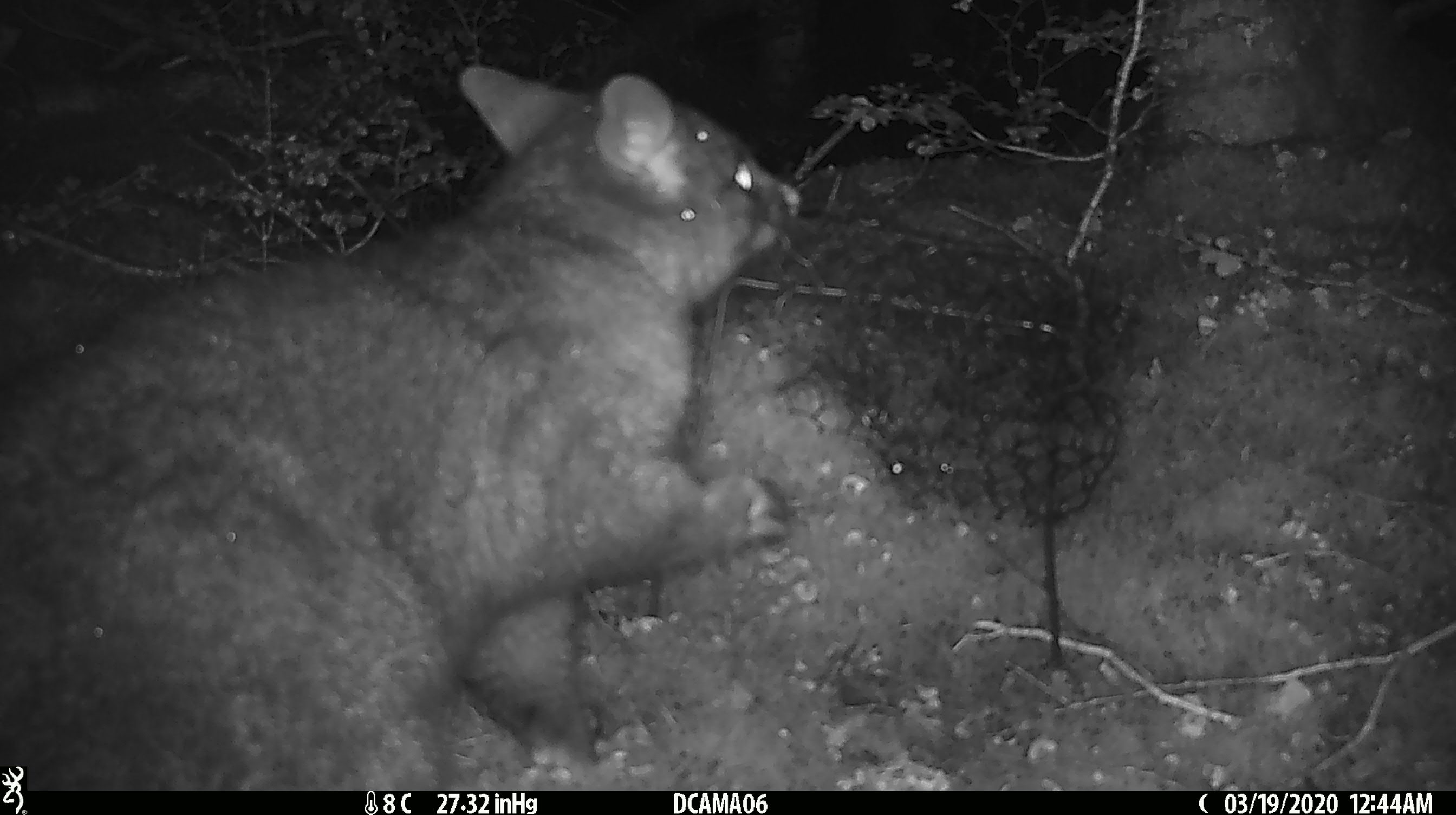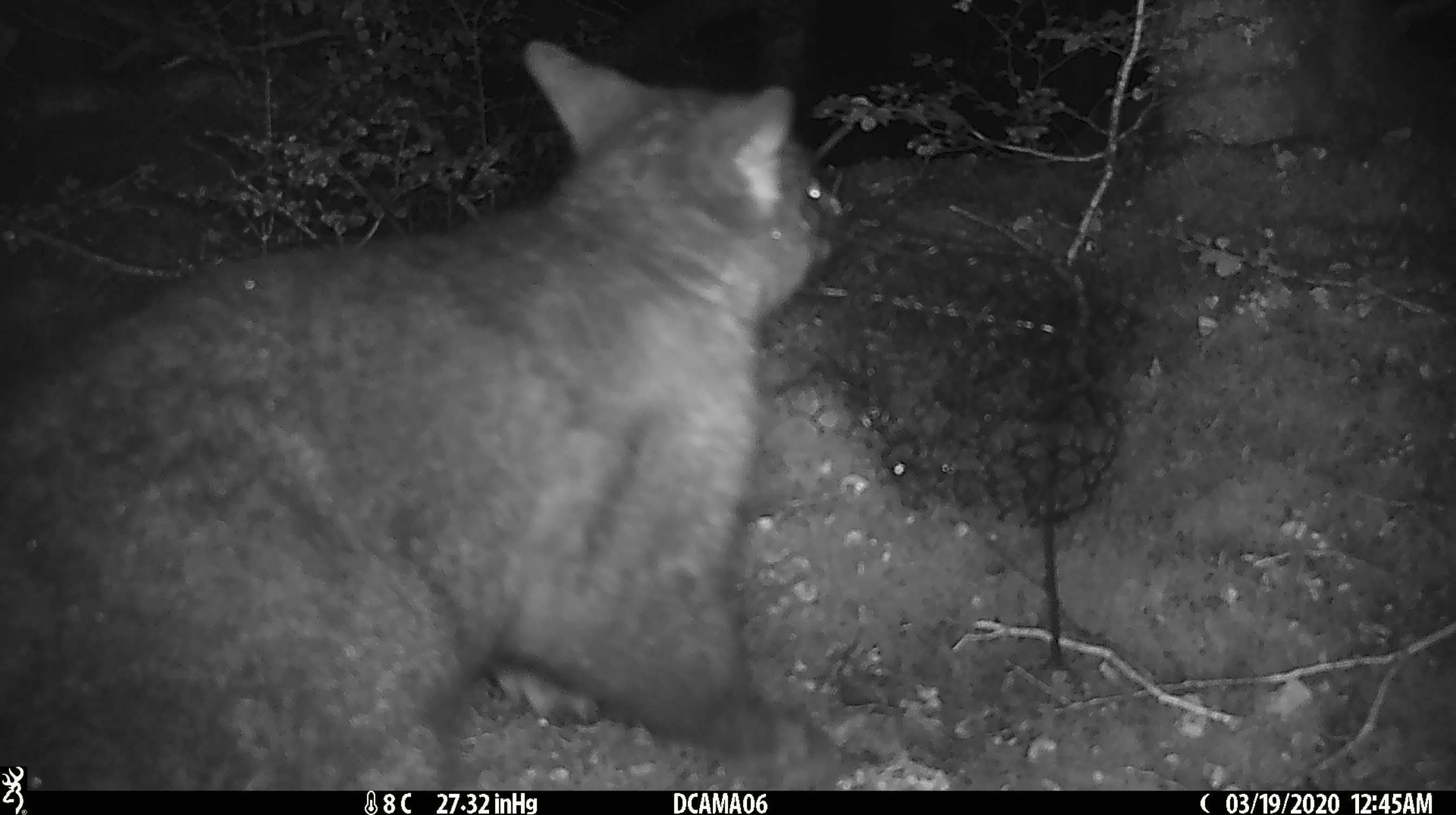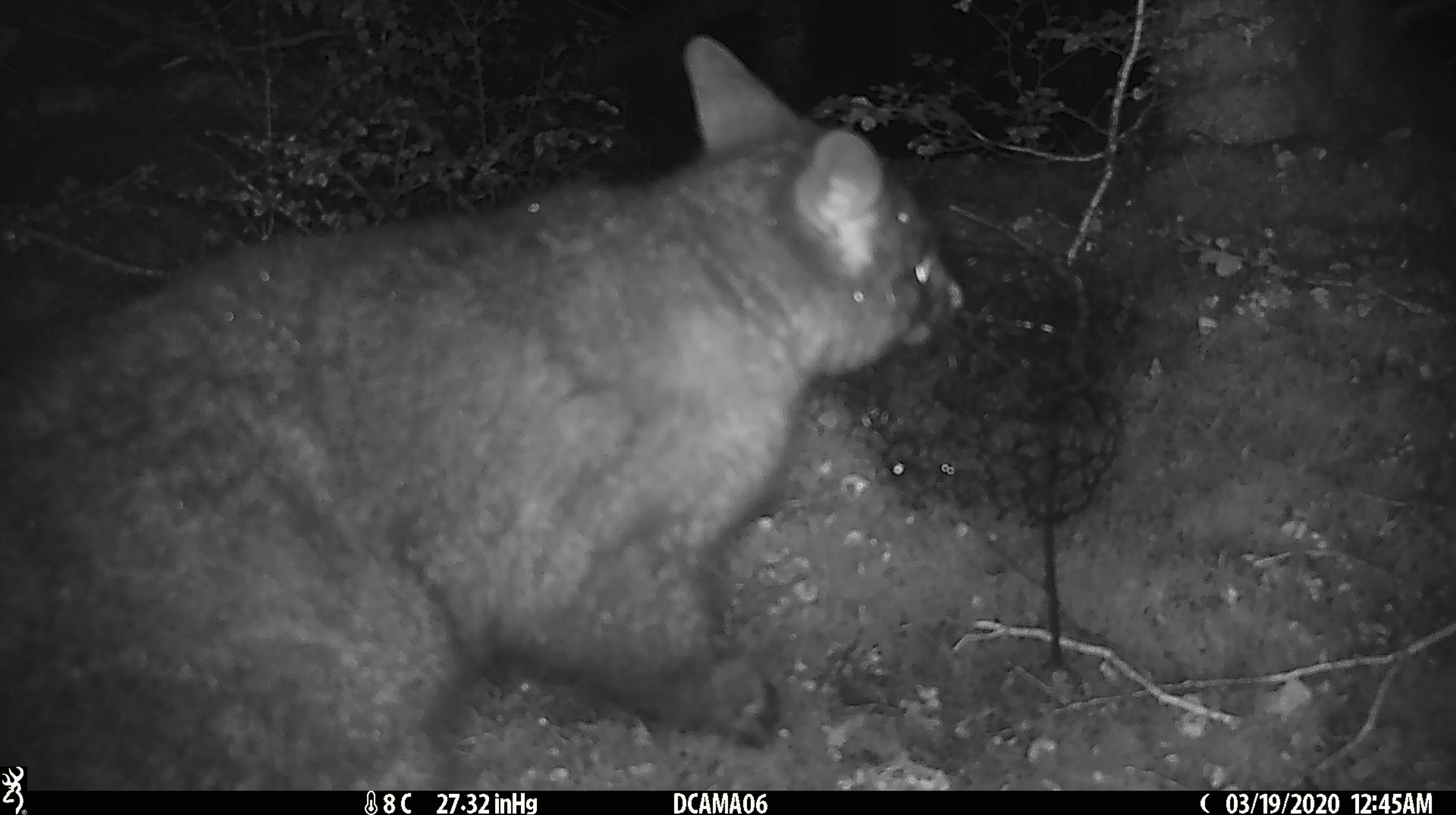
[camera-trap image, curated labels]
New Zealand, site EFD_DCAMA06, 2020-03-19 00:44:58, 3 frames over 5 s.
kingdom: Animalia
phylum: Chordata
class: Mammalia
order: Diprotodontia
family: Phalangeridae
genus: Trichosurus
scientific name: Trichosurus vulpecula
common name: common brushtail possum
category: possum